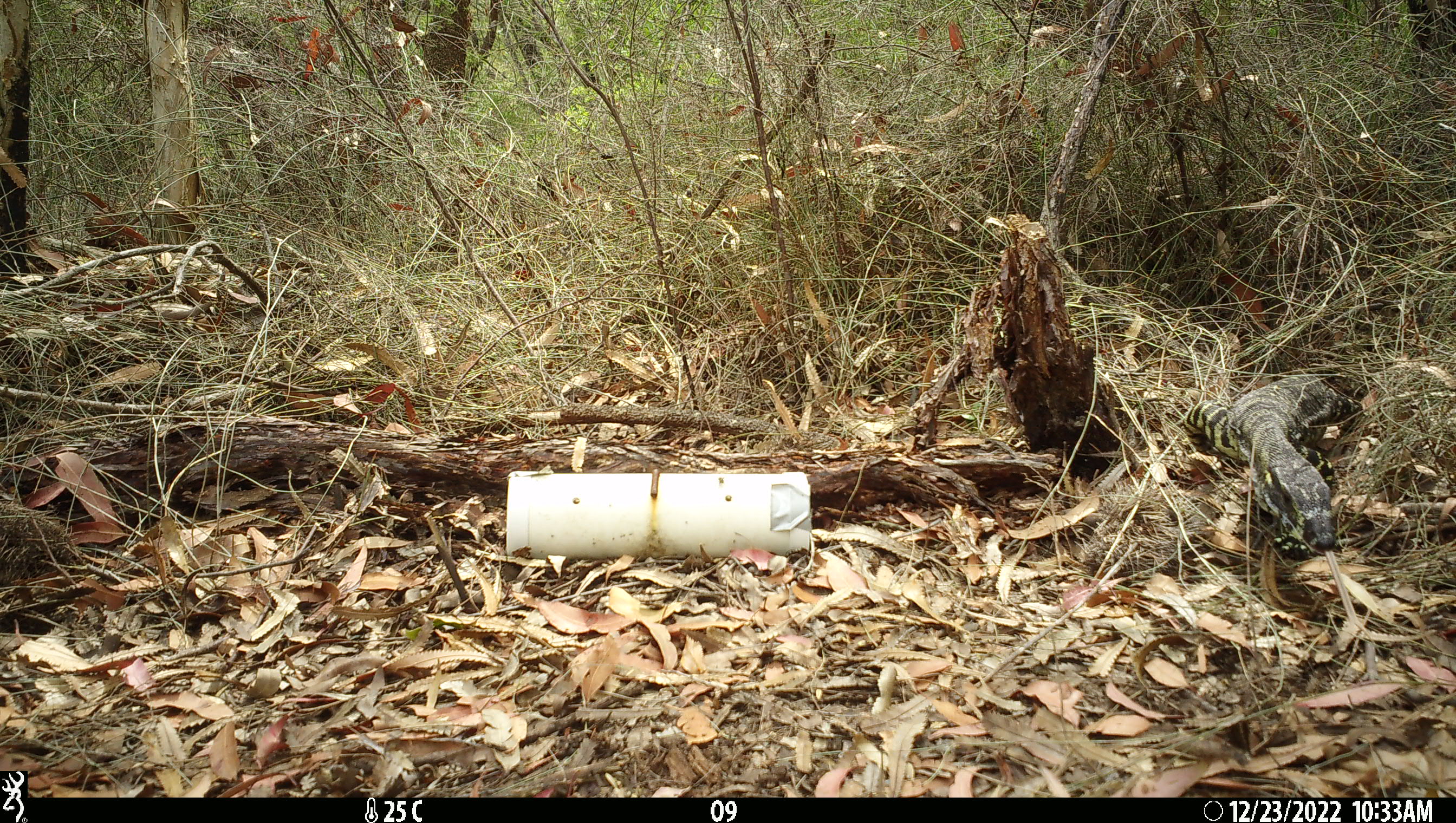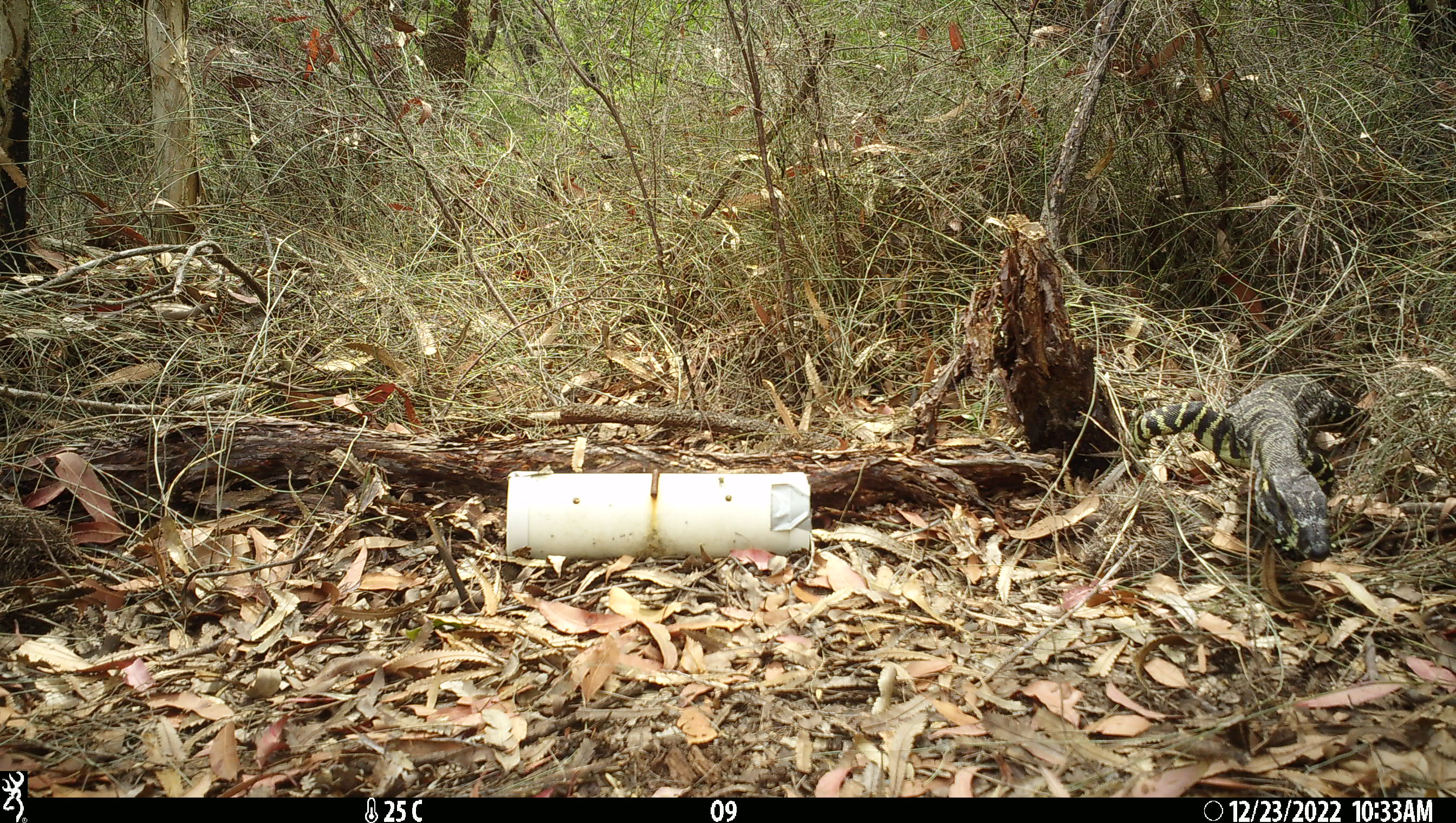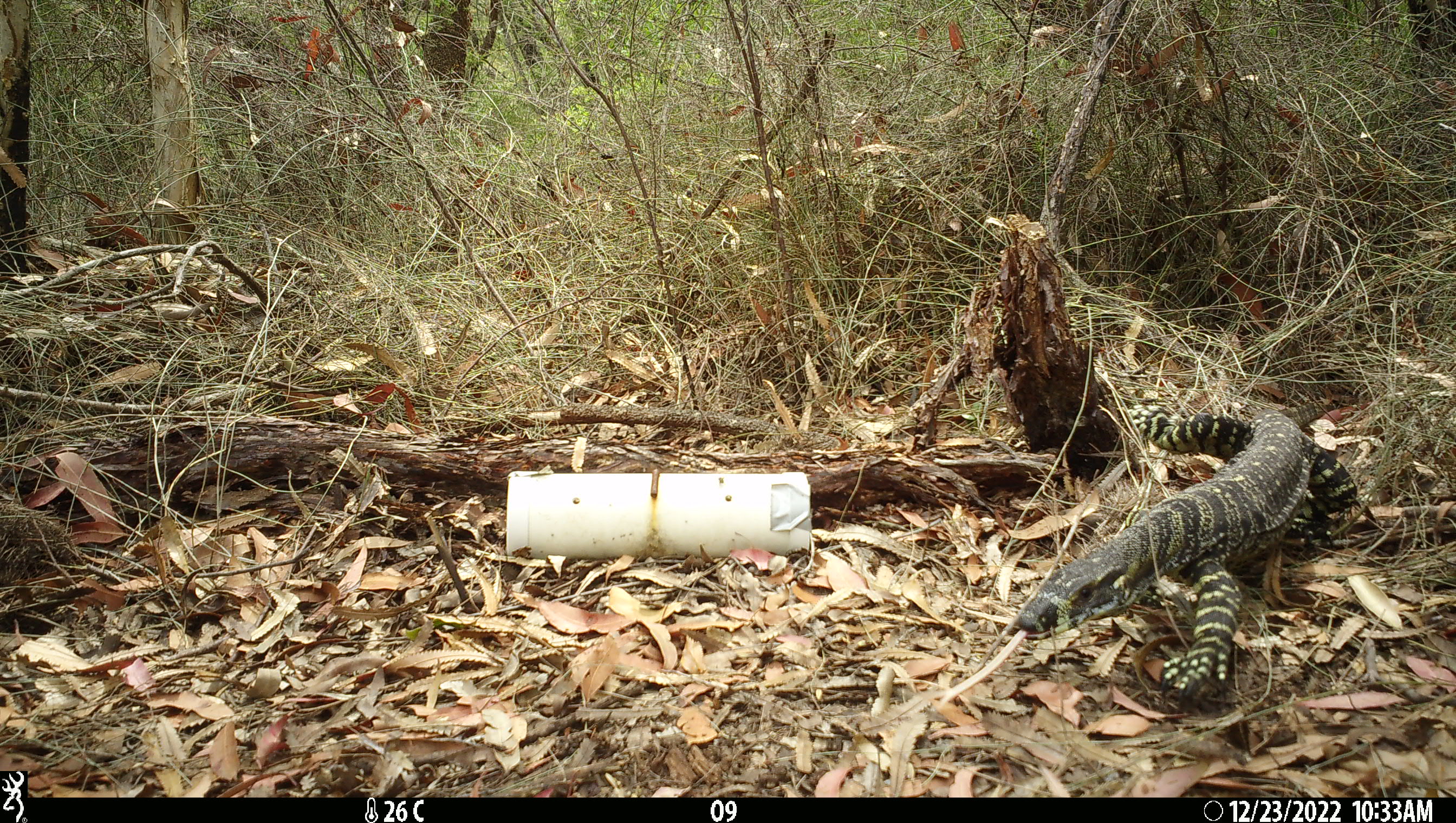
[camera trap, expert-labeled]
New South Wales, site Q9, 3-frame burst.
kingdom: Animalia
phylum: Chordata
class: Reptilia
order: Squamata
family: Varanidae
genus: Varanus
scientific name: Varanus varius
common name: lace monitor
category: goanna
Goanna (lace monitor) (Varanus varius).